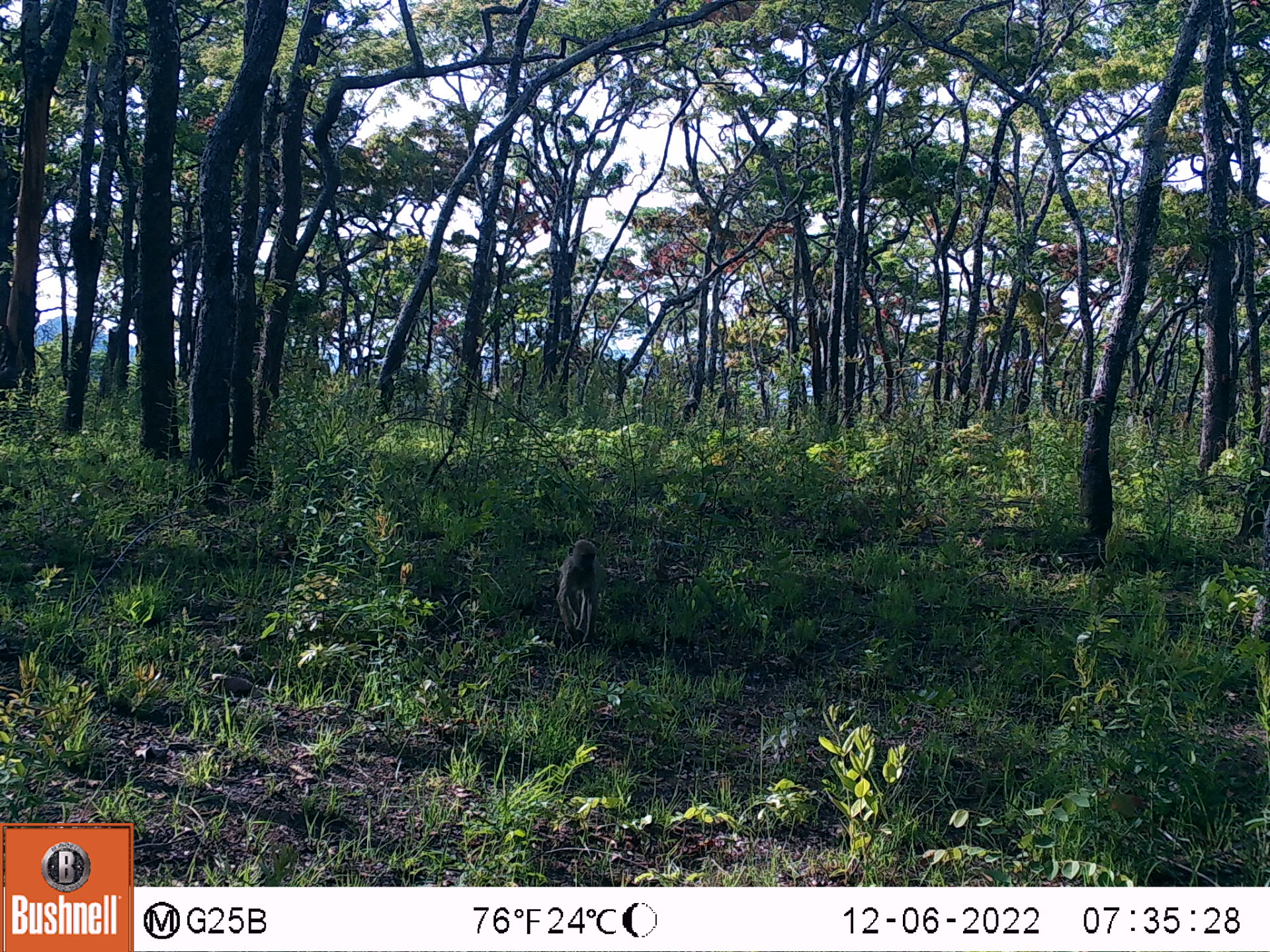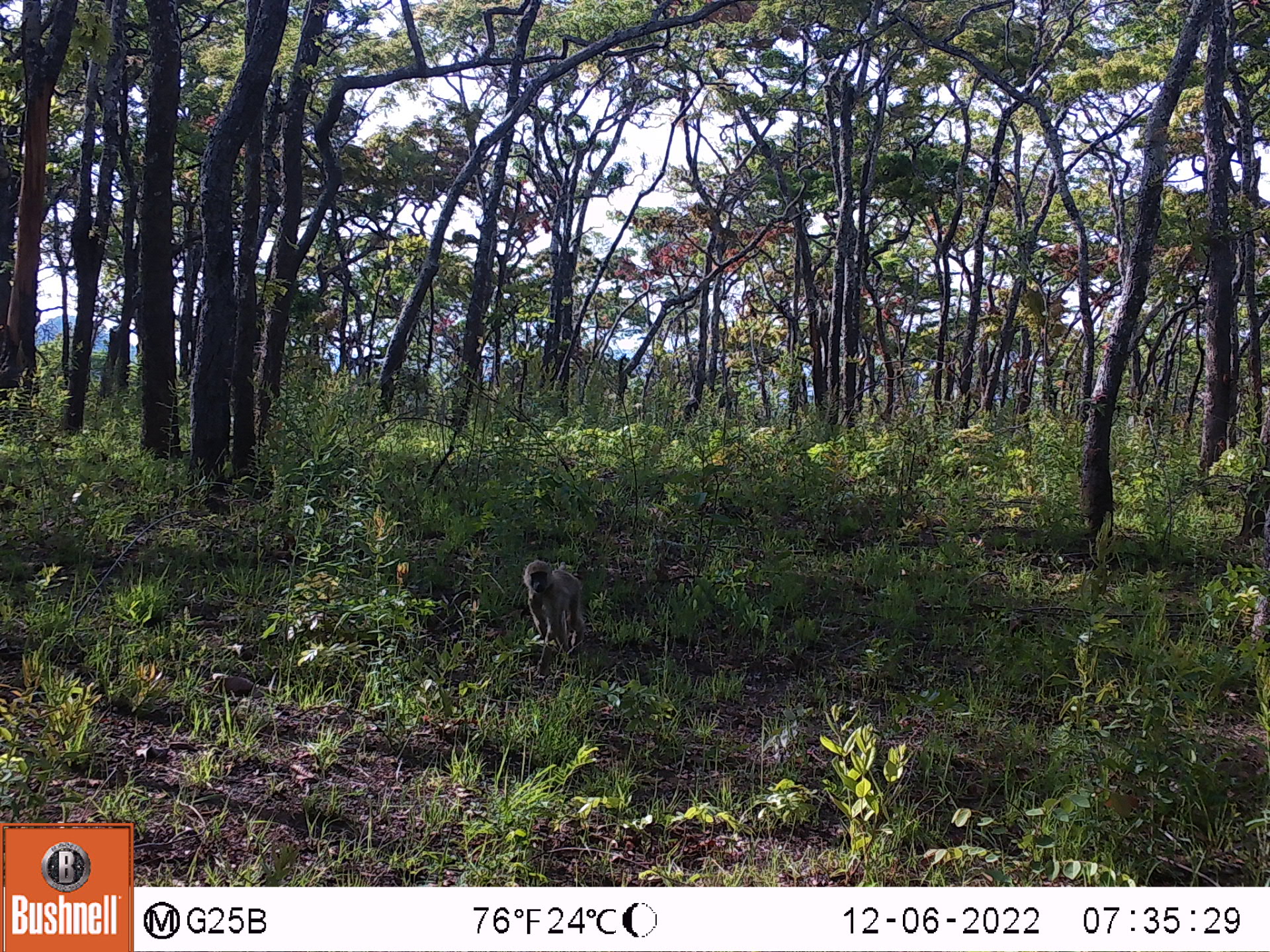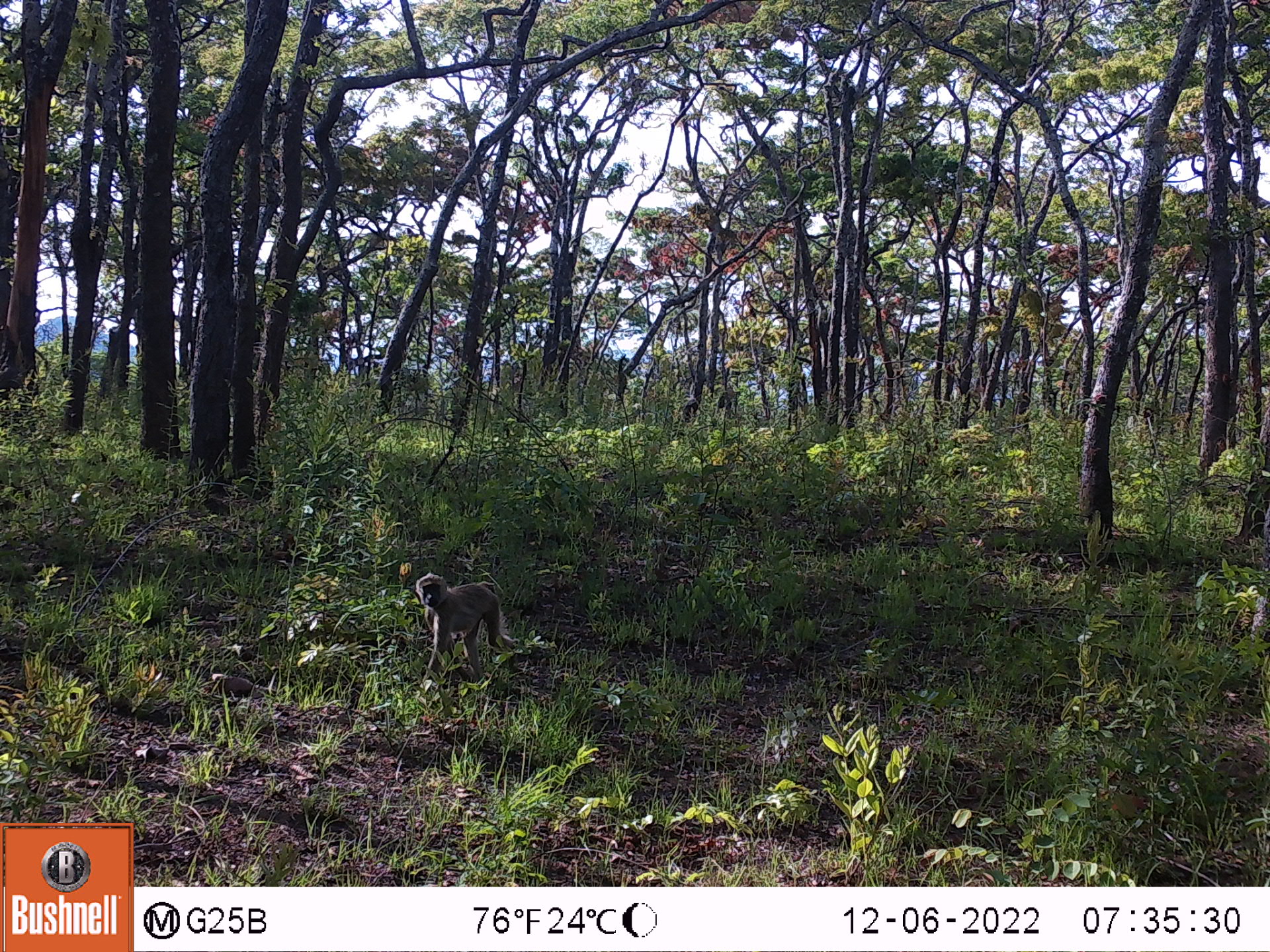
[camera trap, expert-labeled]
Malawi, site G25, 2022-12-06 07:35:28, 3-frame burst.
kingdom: Animalia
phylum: Chordata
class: Mammalia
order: Primates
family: Cercopithecidae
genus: Papio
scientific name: Papio cynocephalus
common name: yellow baboon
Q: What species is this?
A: Yellow baboon (Papio cynocephalus).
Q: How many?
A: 1.